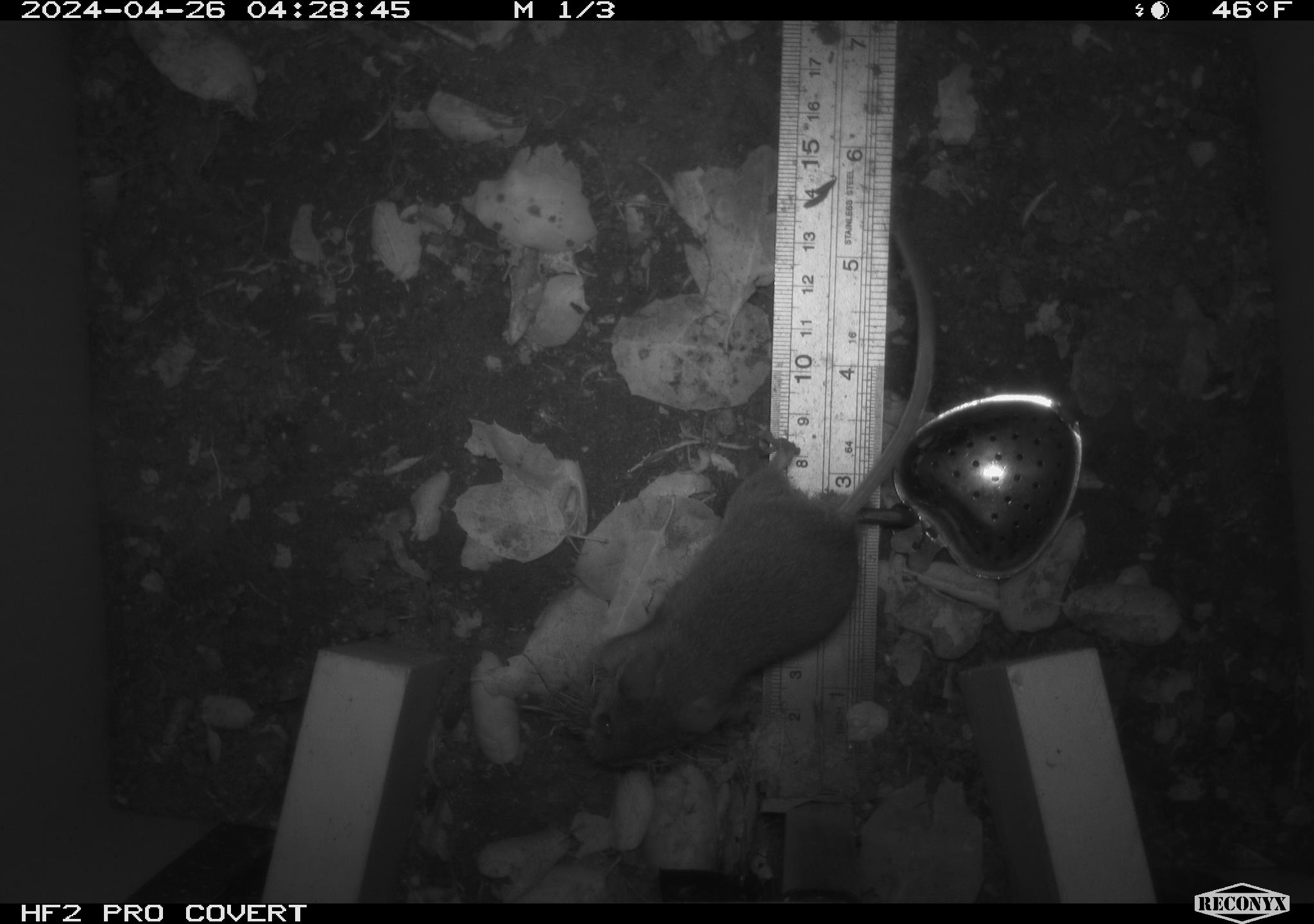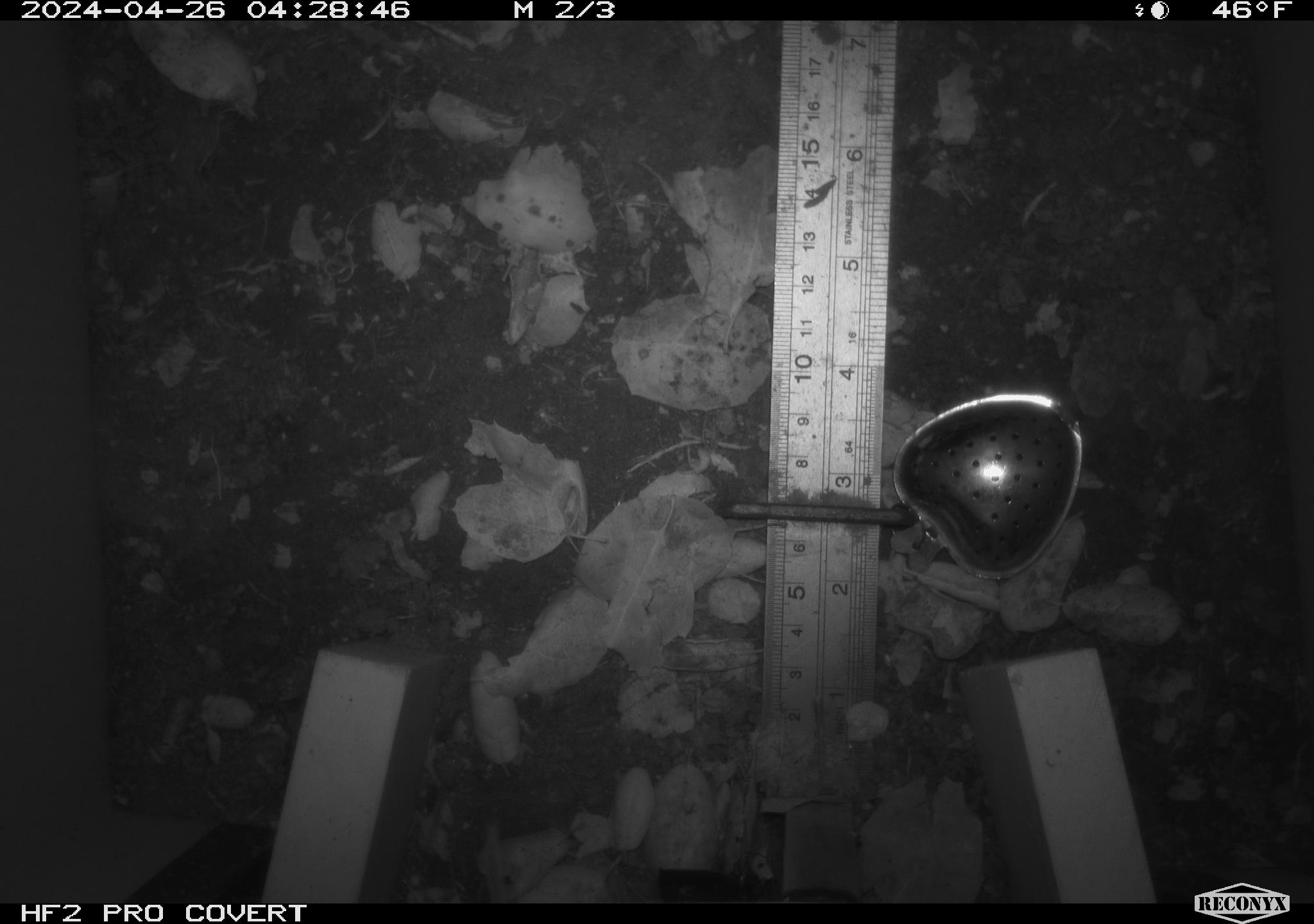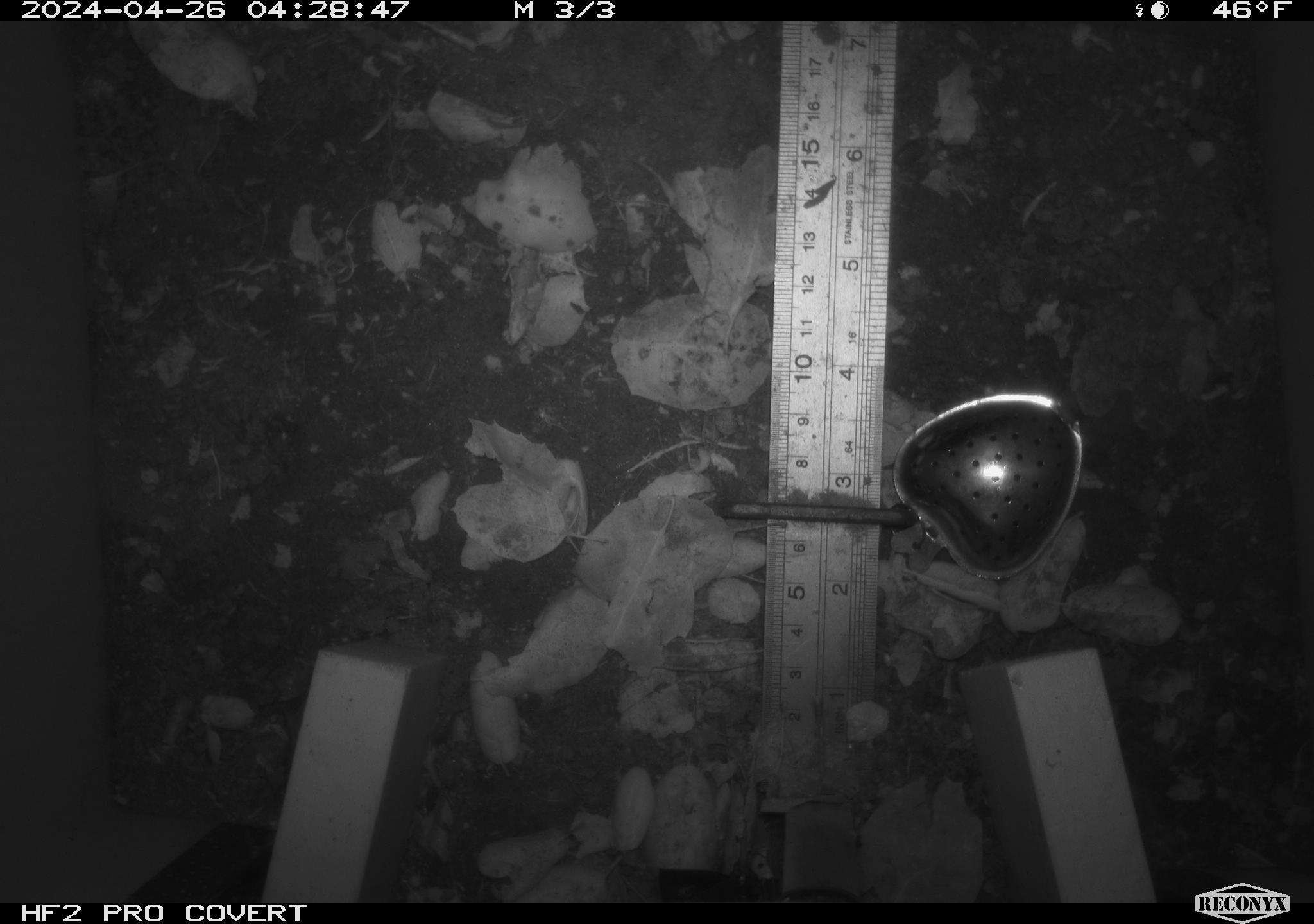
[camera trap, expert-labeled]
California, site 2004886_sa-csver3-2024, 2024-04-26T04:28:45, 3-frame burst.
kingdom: Animalia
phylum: Chordata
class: Mammalia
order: Rodentia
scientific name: Rodentia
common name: rodent